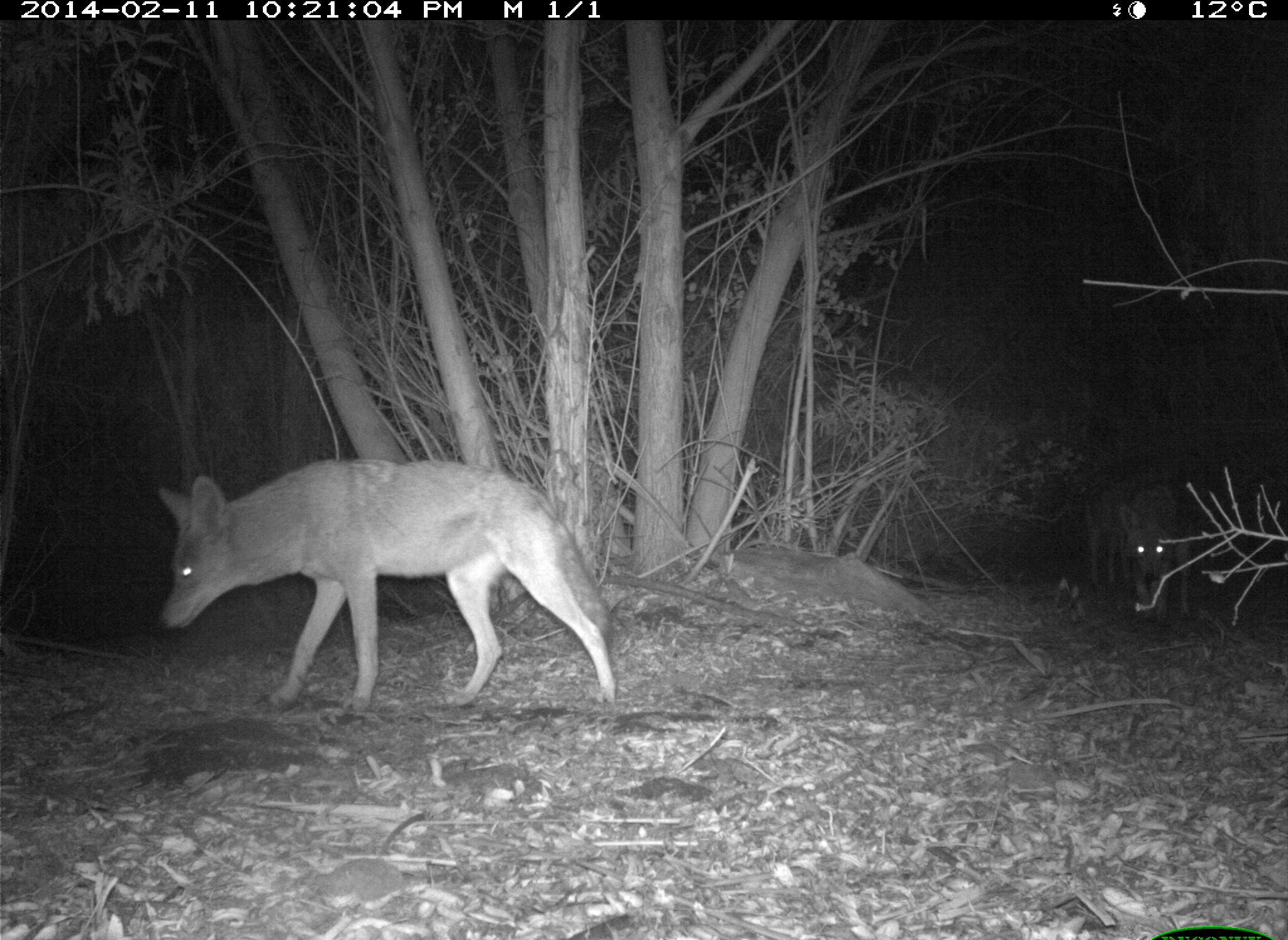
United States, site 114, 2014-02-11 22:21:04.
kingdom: Animalia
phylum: Chordata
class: Mammalia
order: Carnivora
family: Canidae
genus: Canis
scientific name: Canis latrans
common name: coyote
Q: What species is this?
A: Coyote (Canis latrans).